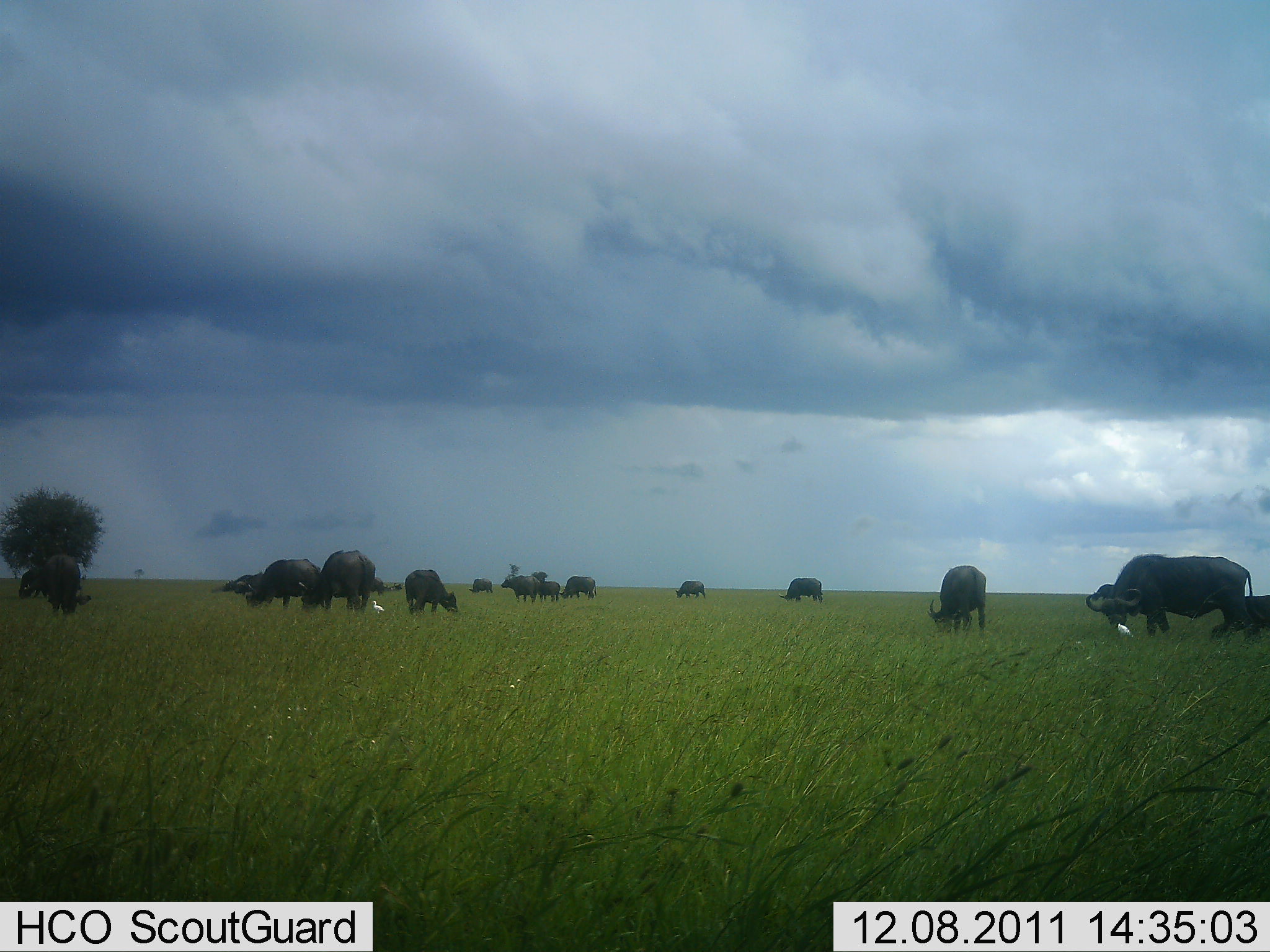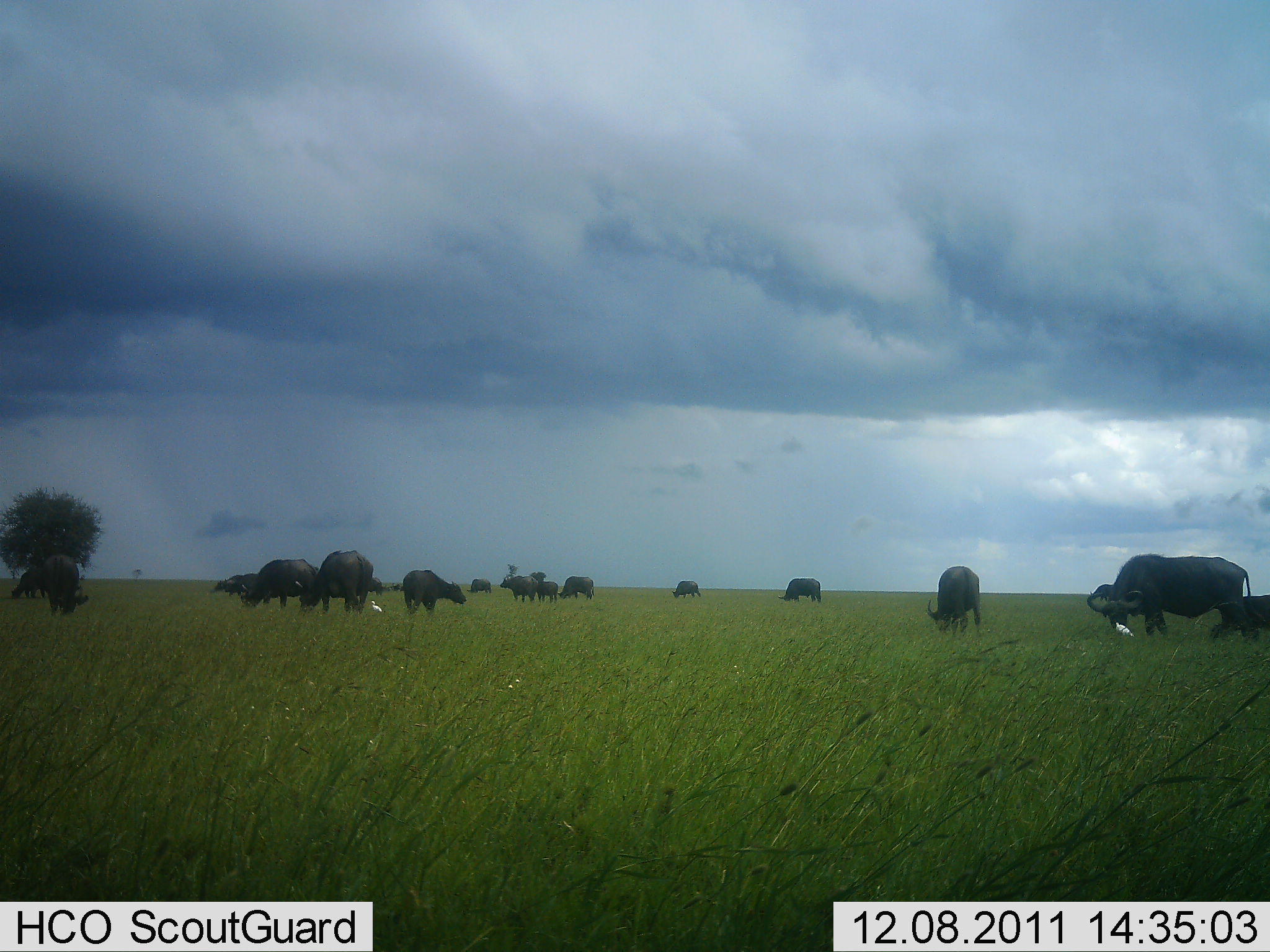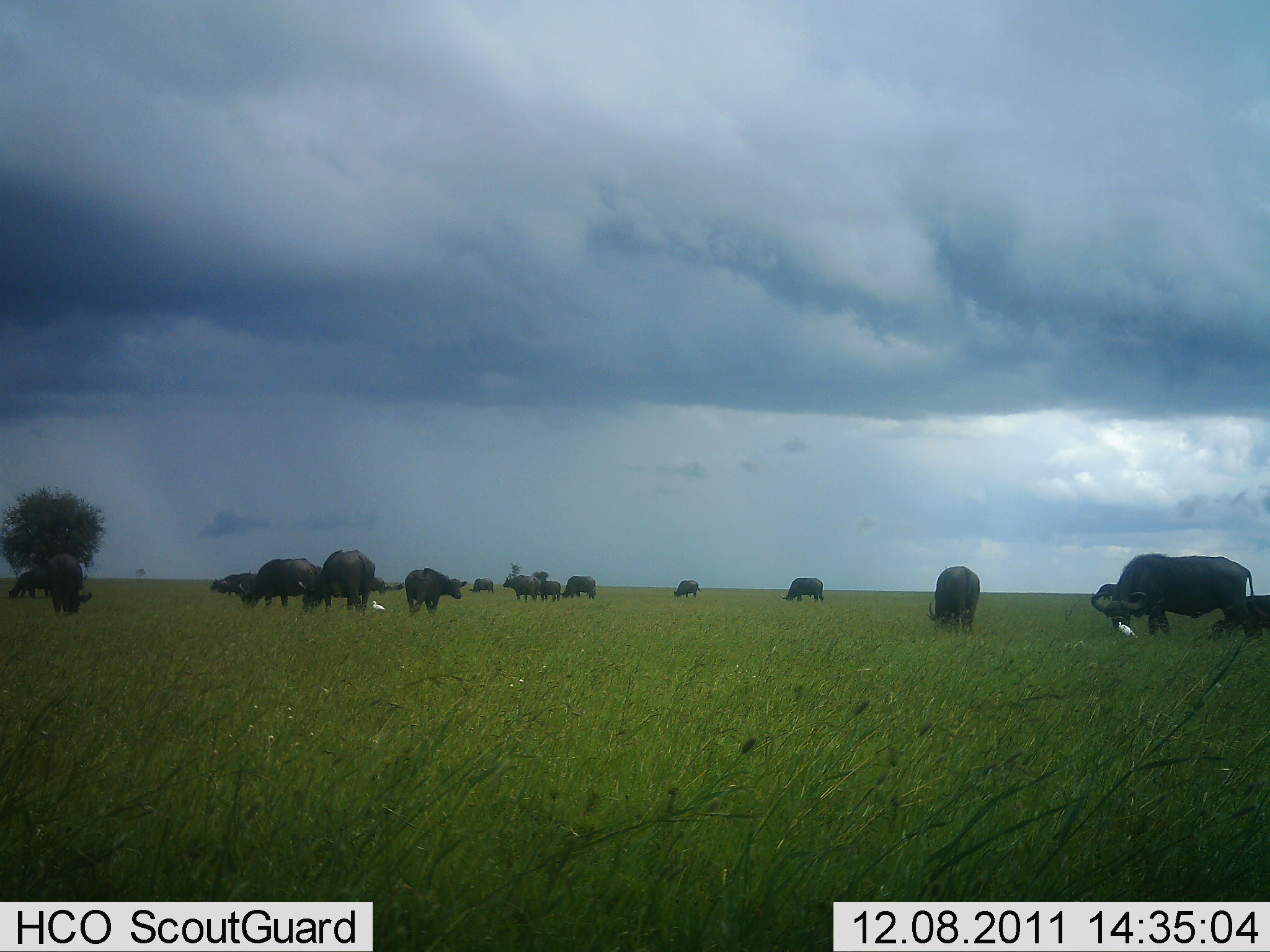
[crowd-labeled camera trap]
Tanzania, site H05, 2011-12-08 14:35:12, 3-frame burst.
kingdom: Animalia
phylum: Chordata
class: Mammalia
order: Artiodactyla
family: Bovidae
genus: Syncerus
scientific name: Syncerus caffer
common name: cape buffalo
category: buffalo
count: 11-50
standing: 56%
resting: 0%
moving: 6%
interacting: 6%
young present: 6%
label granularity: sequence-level